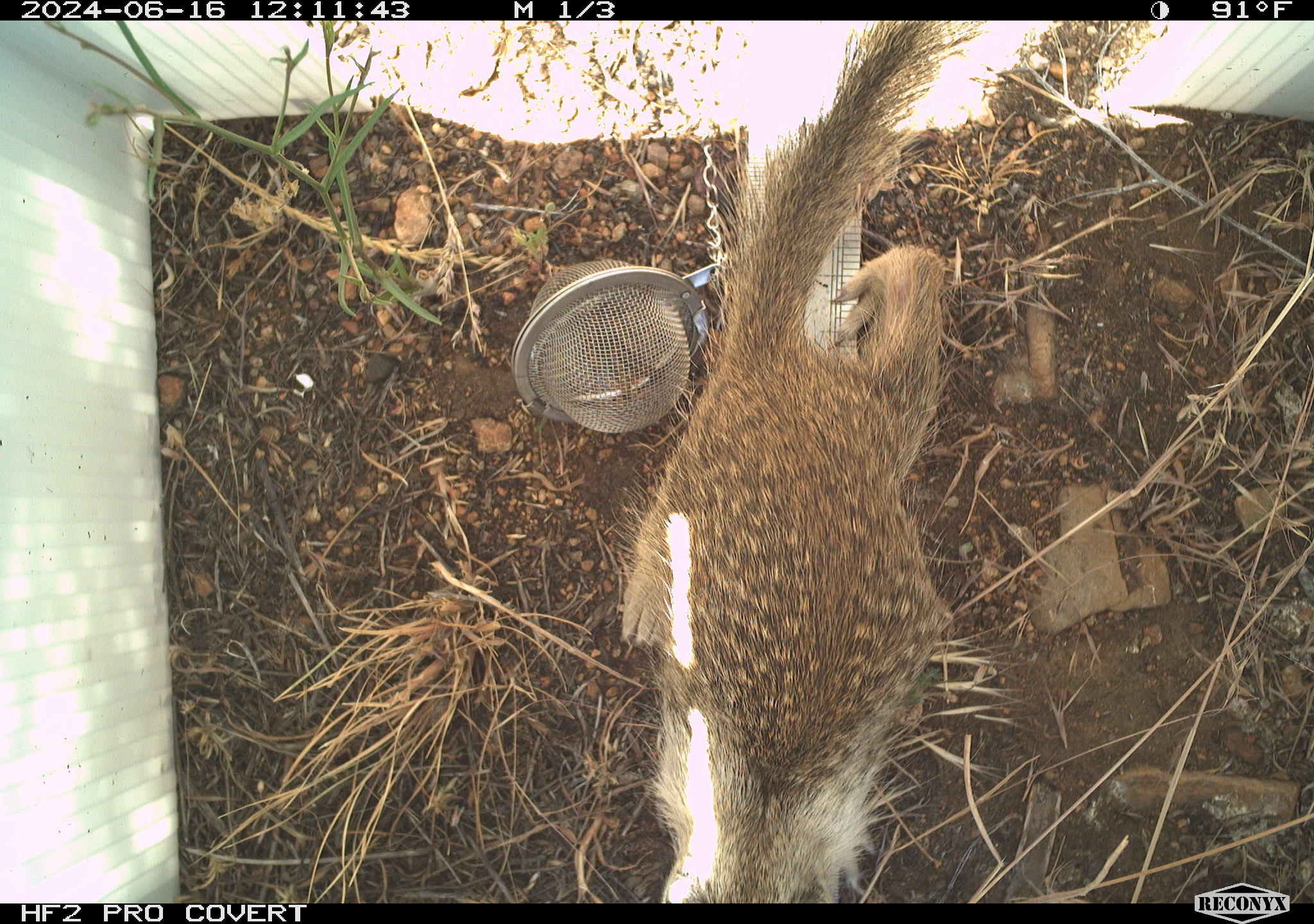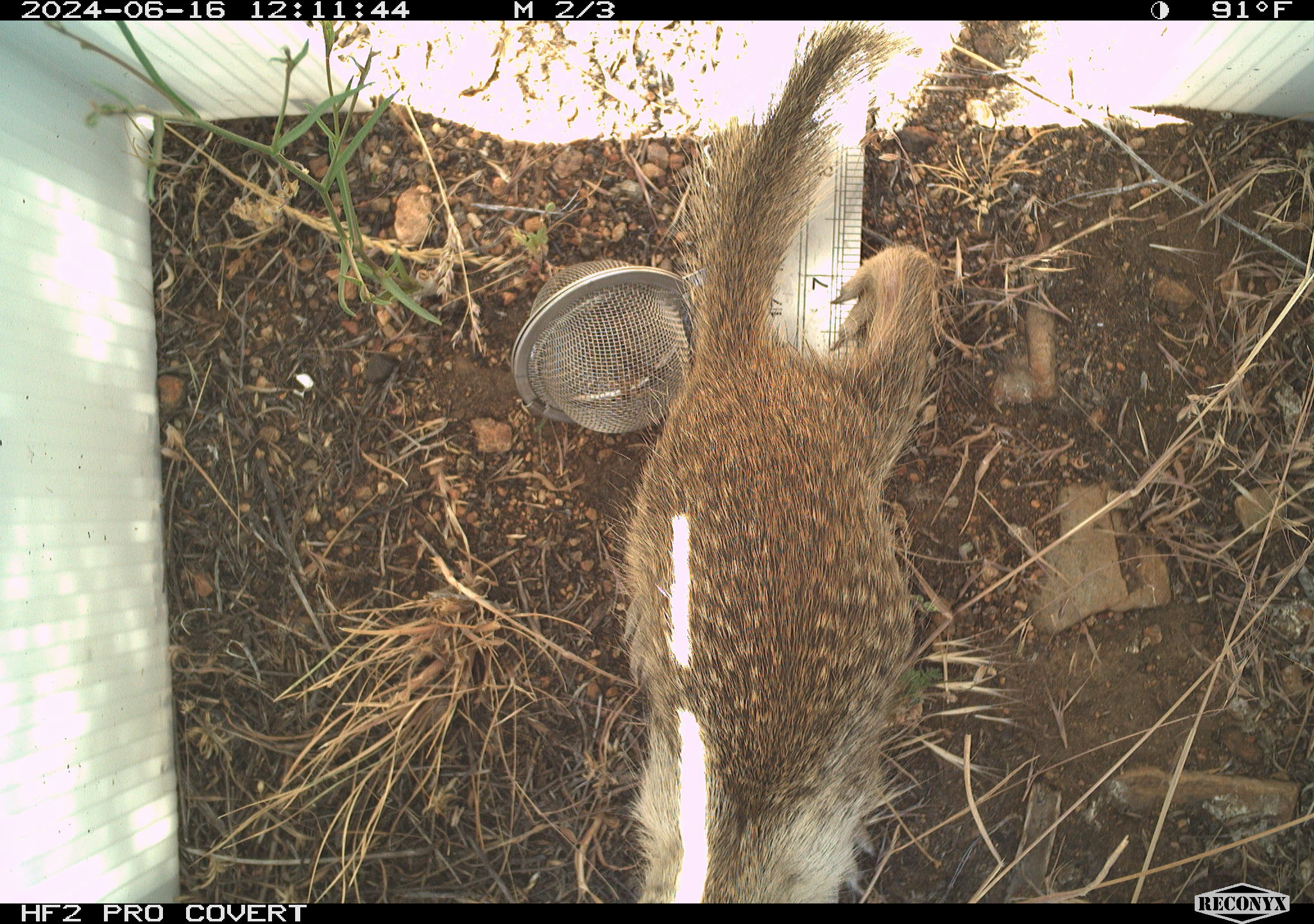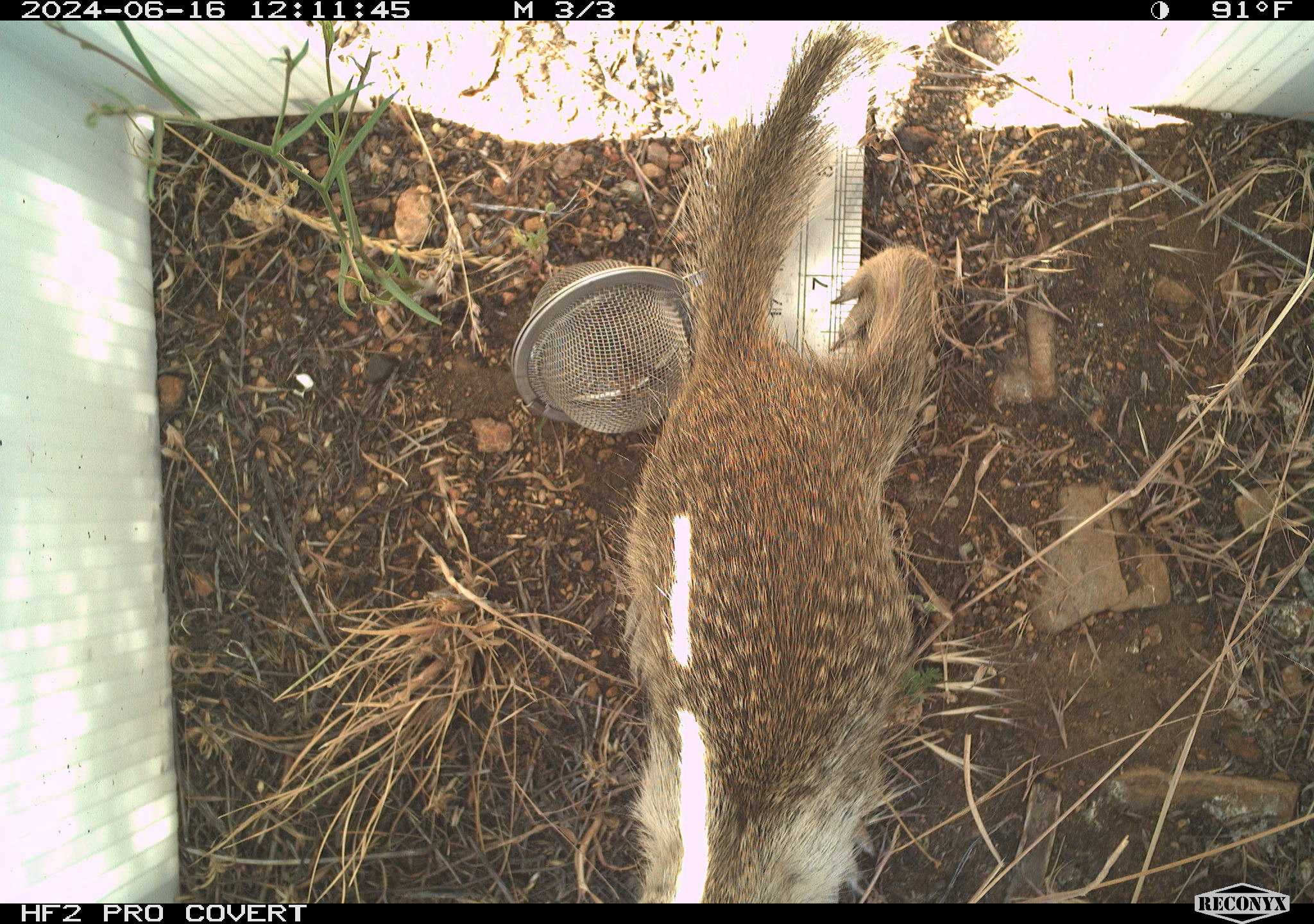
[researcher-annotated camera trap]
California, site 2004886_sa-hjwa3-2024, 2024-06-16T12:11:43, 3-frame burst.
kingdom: Animalia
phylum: Chordata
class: Mammalia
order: Rodentia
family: Sciuridae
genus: Otospermophilus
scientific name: Otospermophilus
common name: north american rock squirrels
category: otospermophilus species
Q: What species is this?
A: Otospermophilus species (north american rock squirrels) (Otospermophilus).